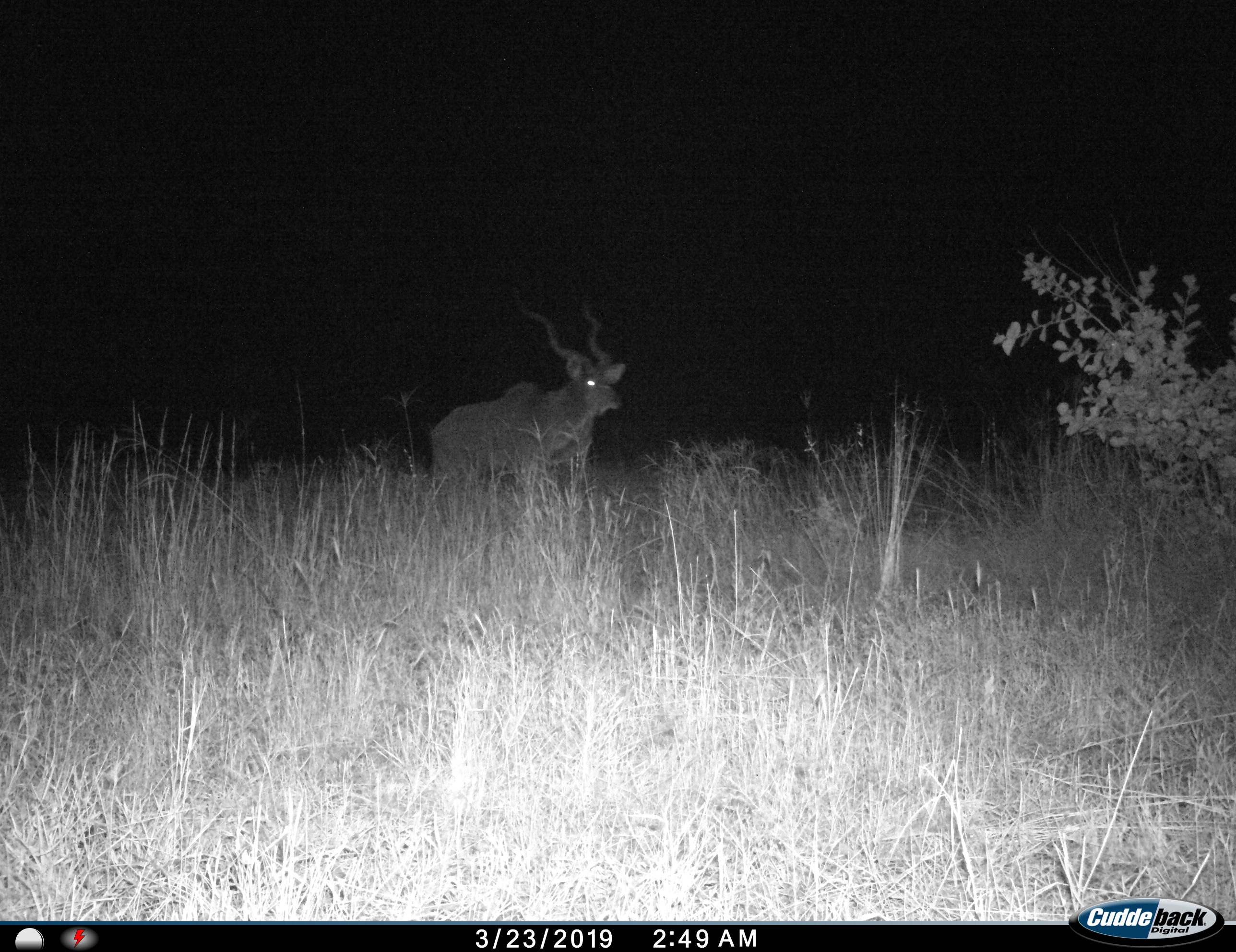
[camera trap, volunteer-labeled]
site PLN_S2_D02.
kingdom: Animalia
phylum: Chordata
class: Mammalia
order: Artiodactyla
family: Bovidae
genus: Tragelaphus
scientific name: Tragelaphus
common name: kudu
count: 1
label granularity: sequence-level